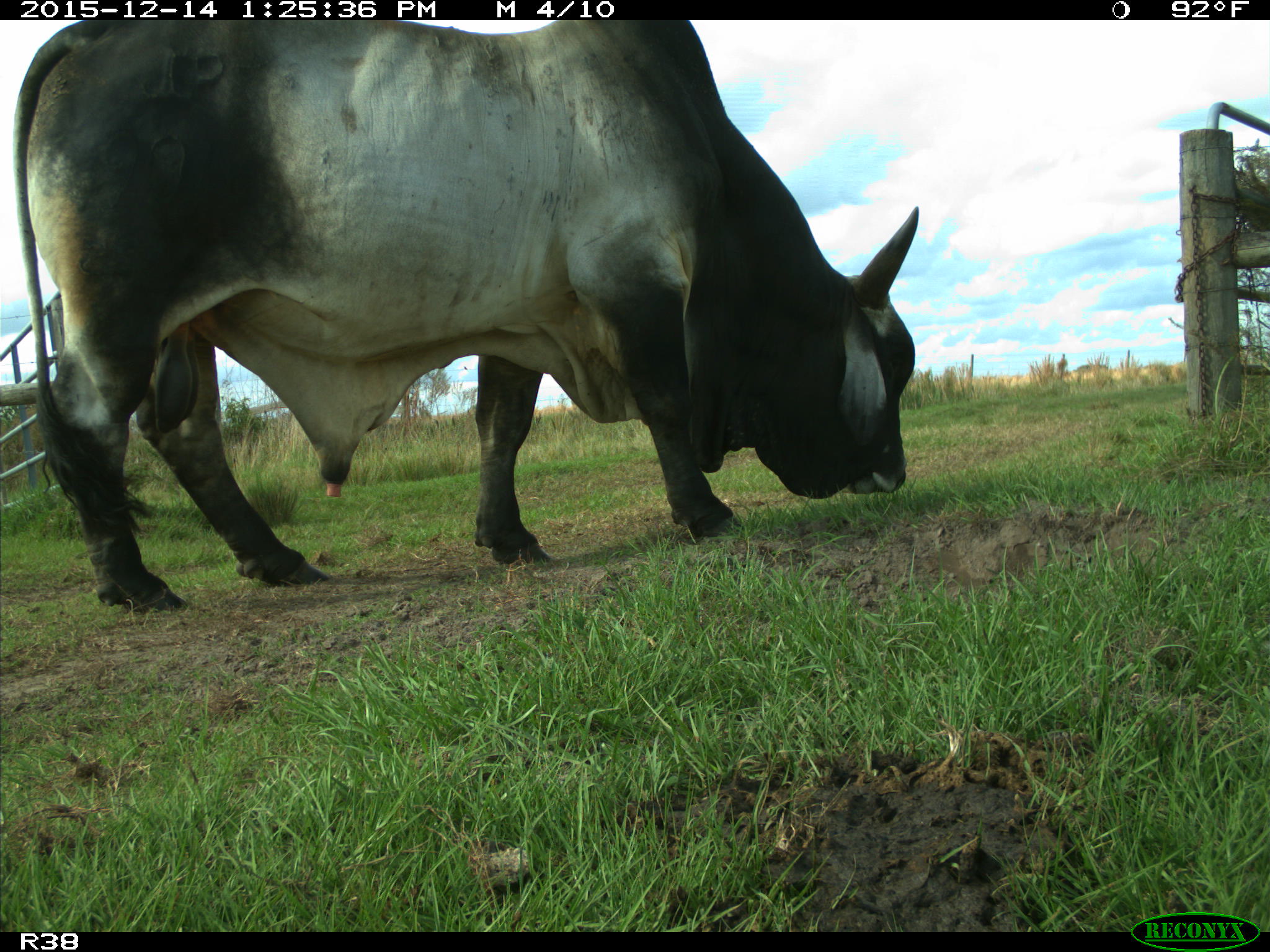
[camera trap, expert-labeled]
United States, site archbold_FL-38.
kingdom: Animalia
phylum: Chordata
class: Mammalia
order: Artiodactyla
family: Bovidae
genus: Bos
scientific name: Bos taurus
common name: domestic cow